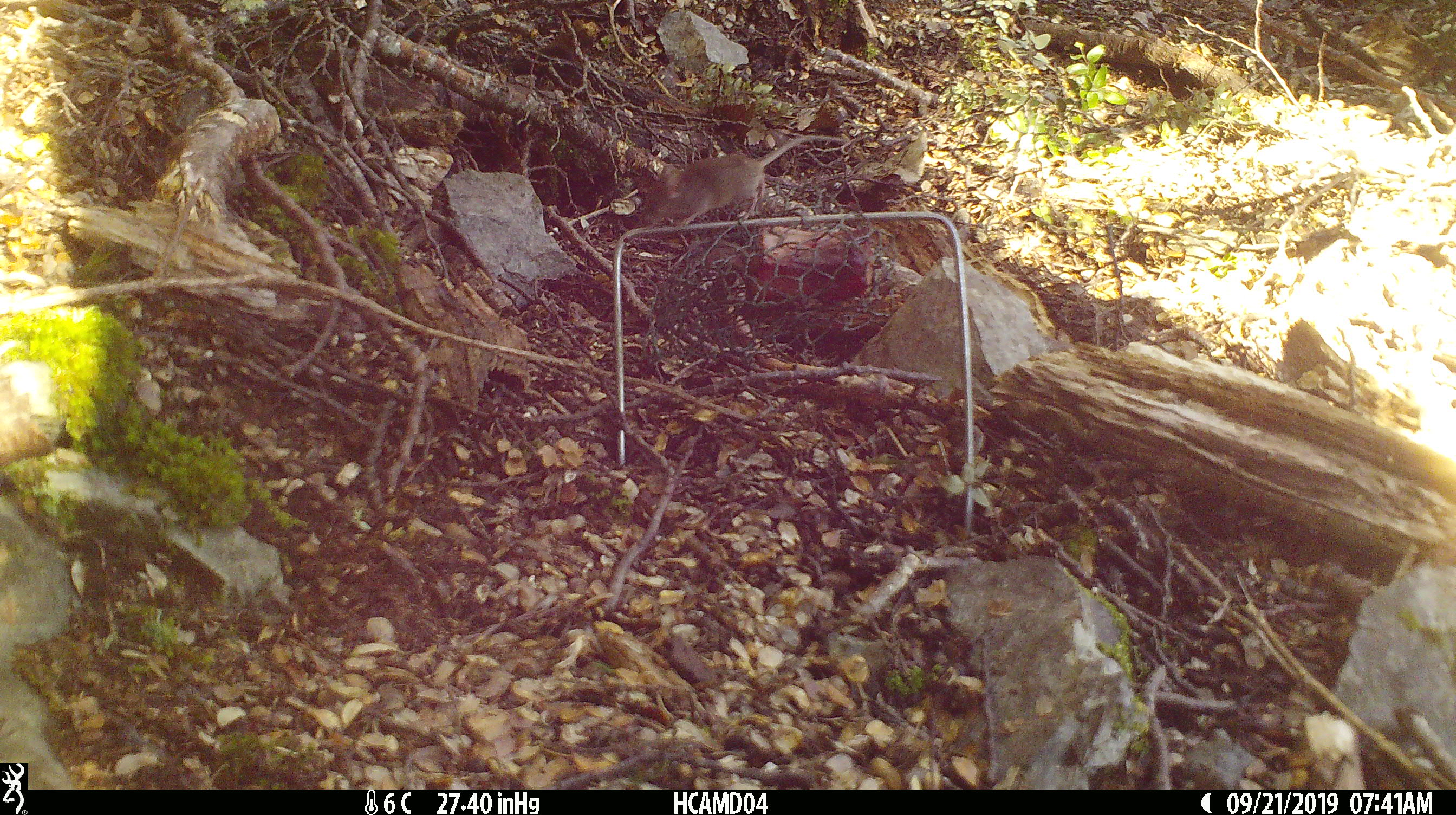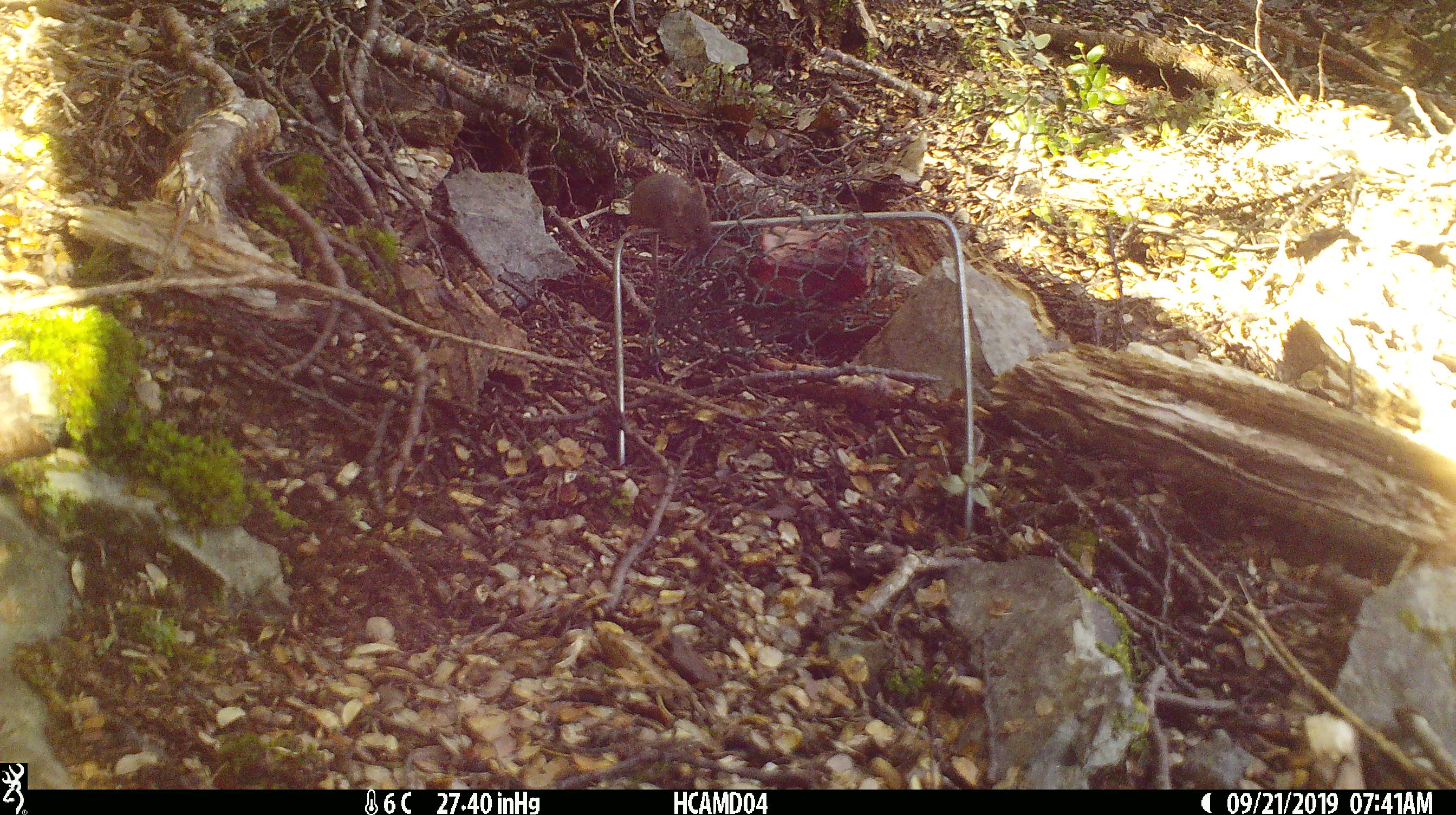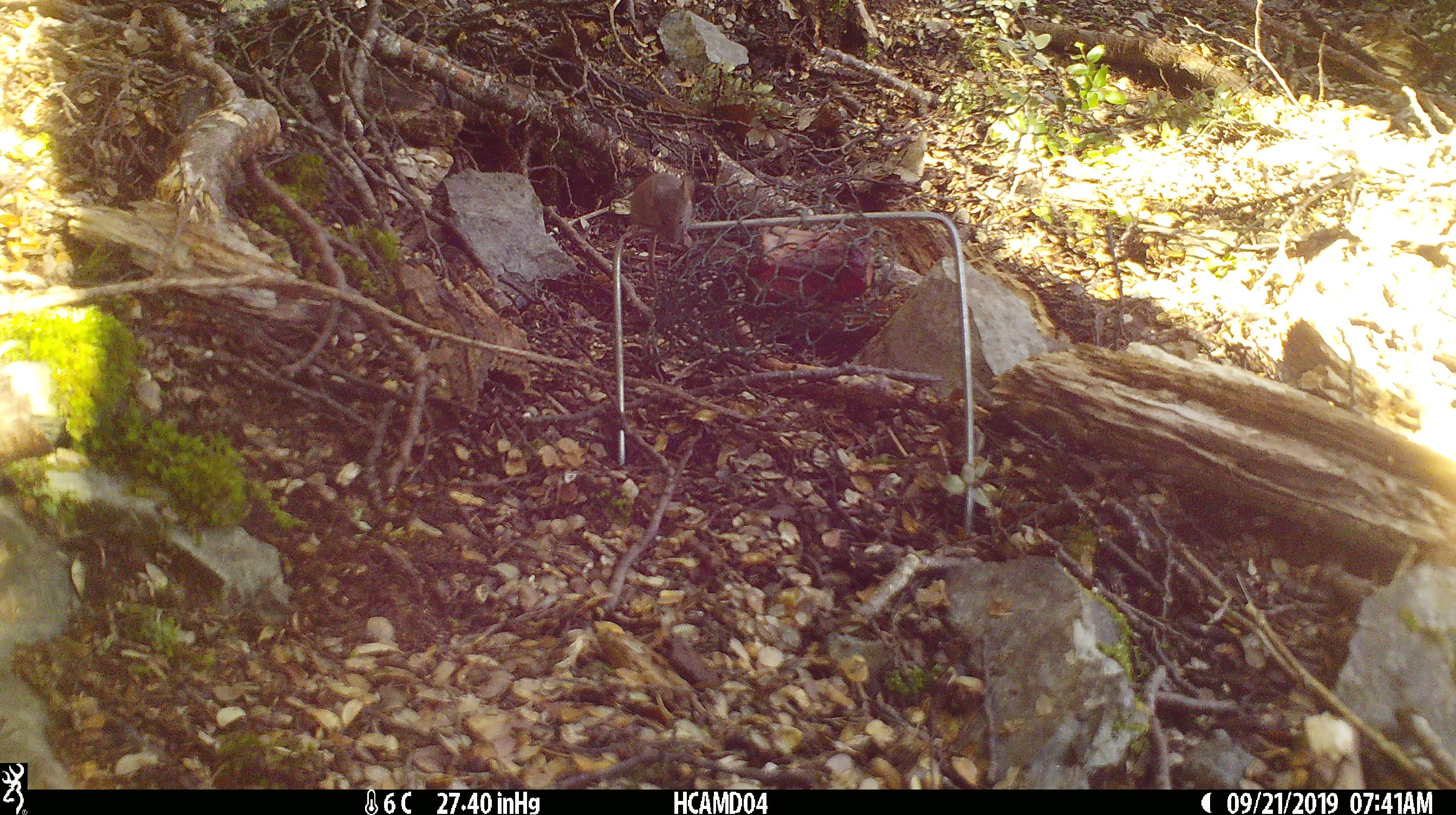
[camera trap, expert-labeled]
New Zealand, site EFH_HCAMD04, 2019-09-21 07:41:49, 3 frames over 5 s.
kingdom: Animalia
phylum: Chordata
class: Mammalia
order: Rodentia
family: Muridae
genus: Mus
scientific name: Mus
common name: mouse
Mouse (Mus).